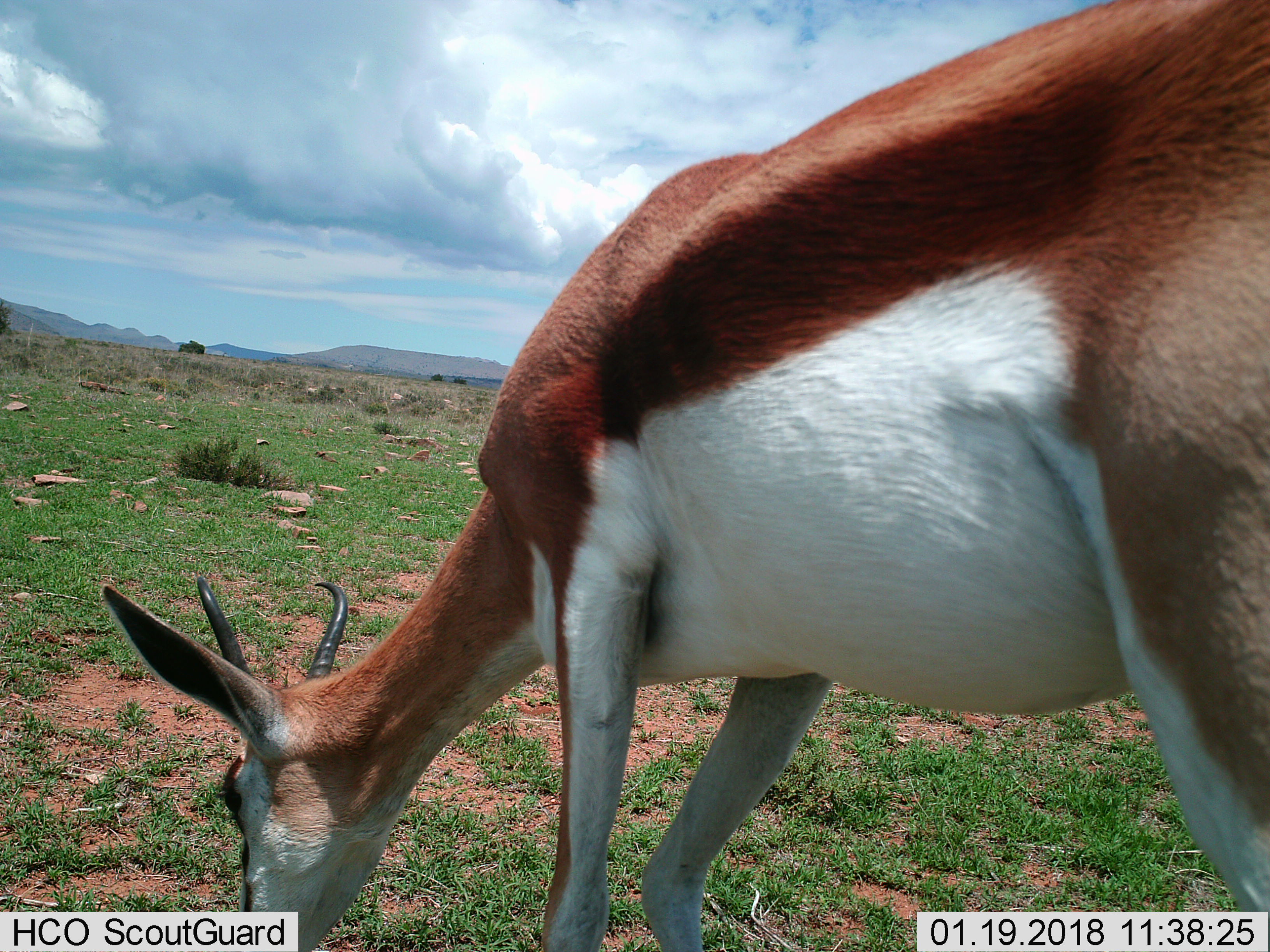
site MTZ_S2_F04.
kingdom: Animalia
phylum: Chordata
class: Mammalia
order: Artiodactyla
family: Bovidae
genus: Antidorcas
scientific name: Antidorcas marsupialis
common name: springbok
Springbok (Antidorcas marsupialis), count 1. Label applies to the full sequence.